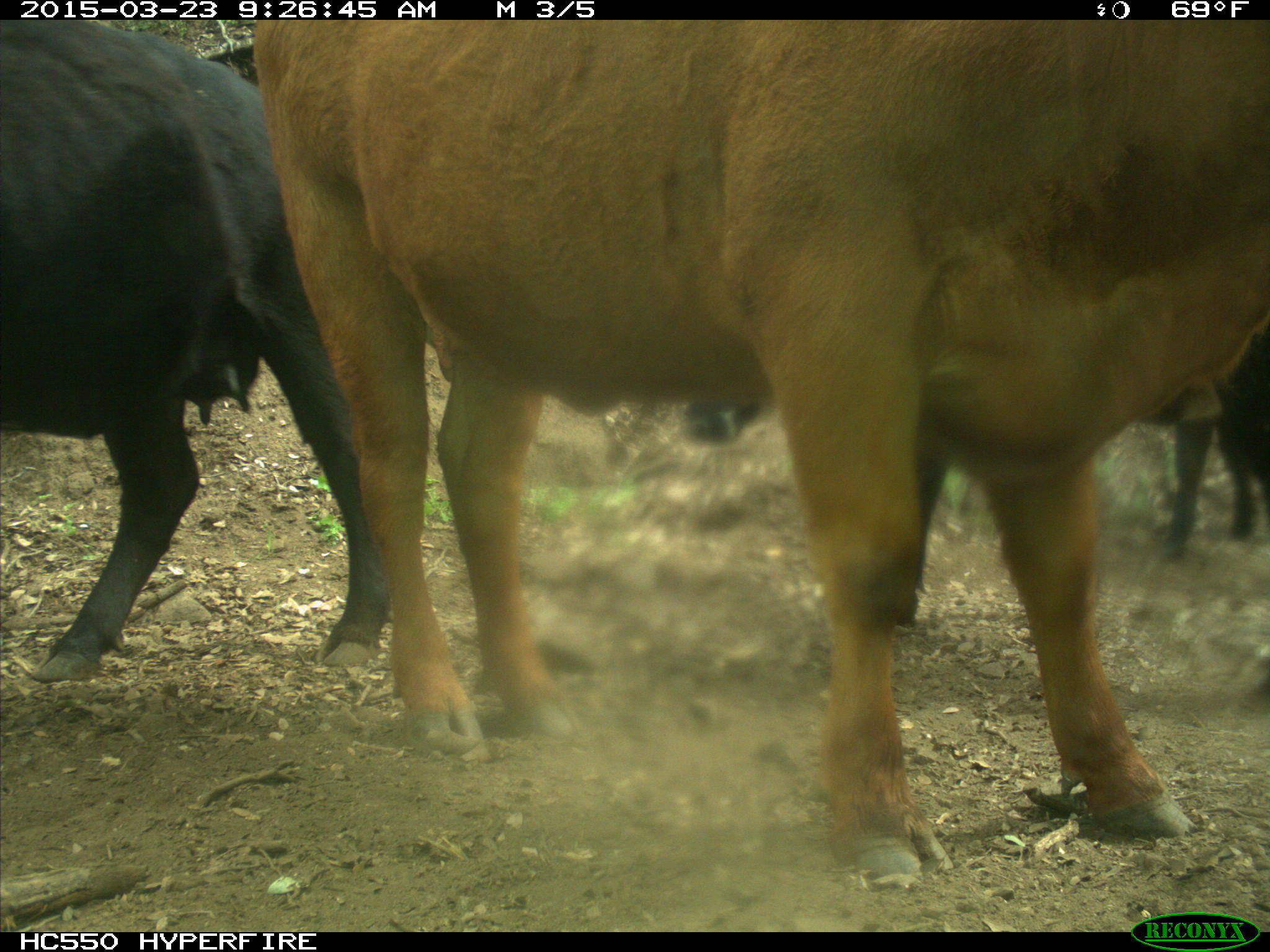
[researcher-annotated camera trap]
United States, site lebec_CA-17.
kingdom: Animalia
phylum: Chordata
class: Mammalia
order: Artiodactyla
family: Bovidae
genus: Bos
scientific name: Bos taurus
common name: domestic cow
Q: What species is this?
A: Bos taurus (domestic cow).